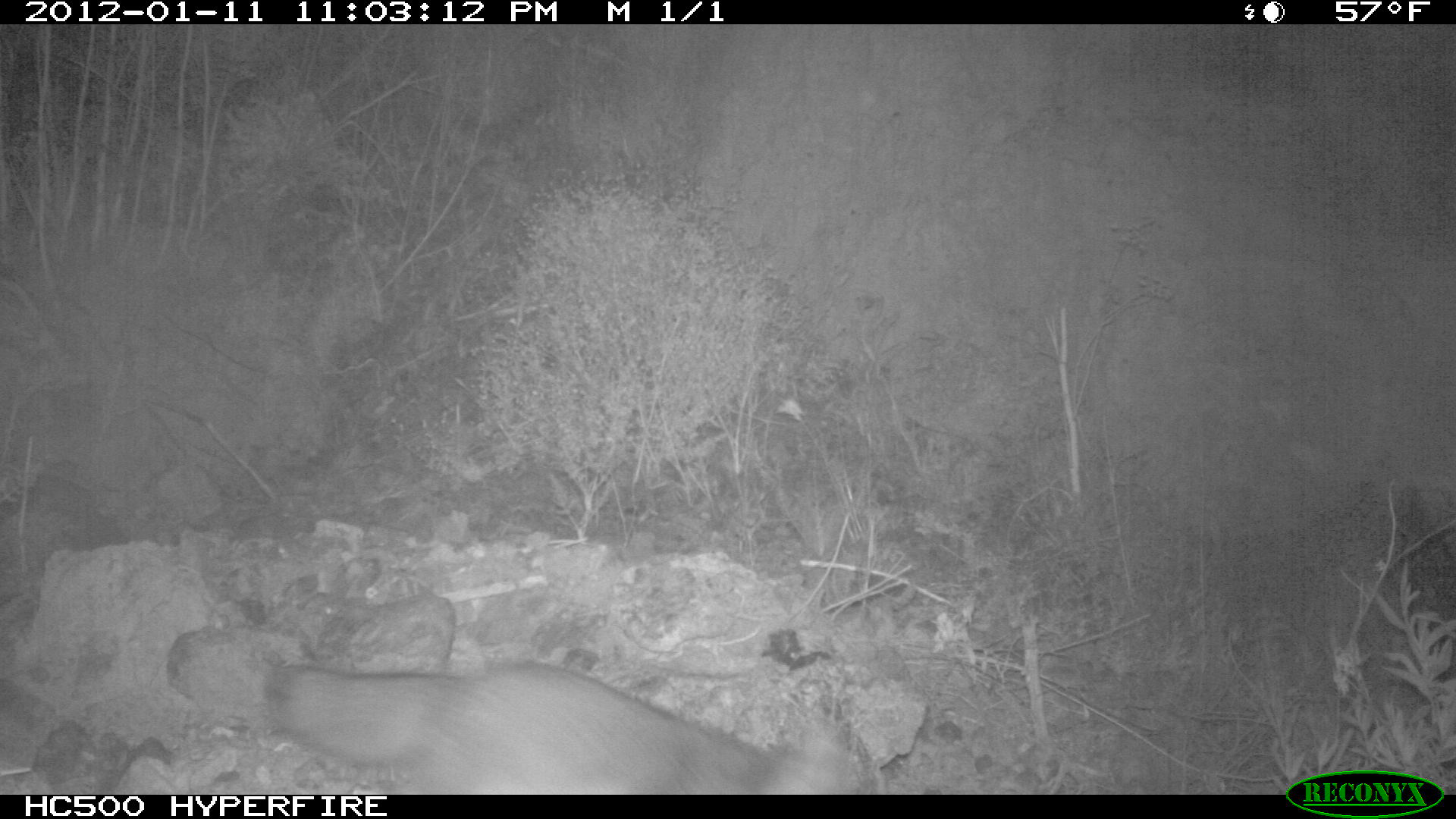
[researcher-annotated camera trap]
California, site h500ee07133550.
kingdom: Animalia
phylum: Chordata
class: Mammalia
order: Carnivora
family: Canidae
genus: Urocyon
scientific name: Urocyon littoralis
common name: island fox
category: fox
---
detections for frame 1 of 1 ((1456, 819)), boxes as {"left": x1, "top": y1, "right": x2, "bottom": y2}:
fox: {"left": 259, "top": 660, "right": 880, "bottom": 794}